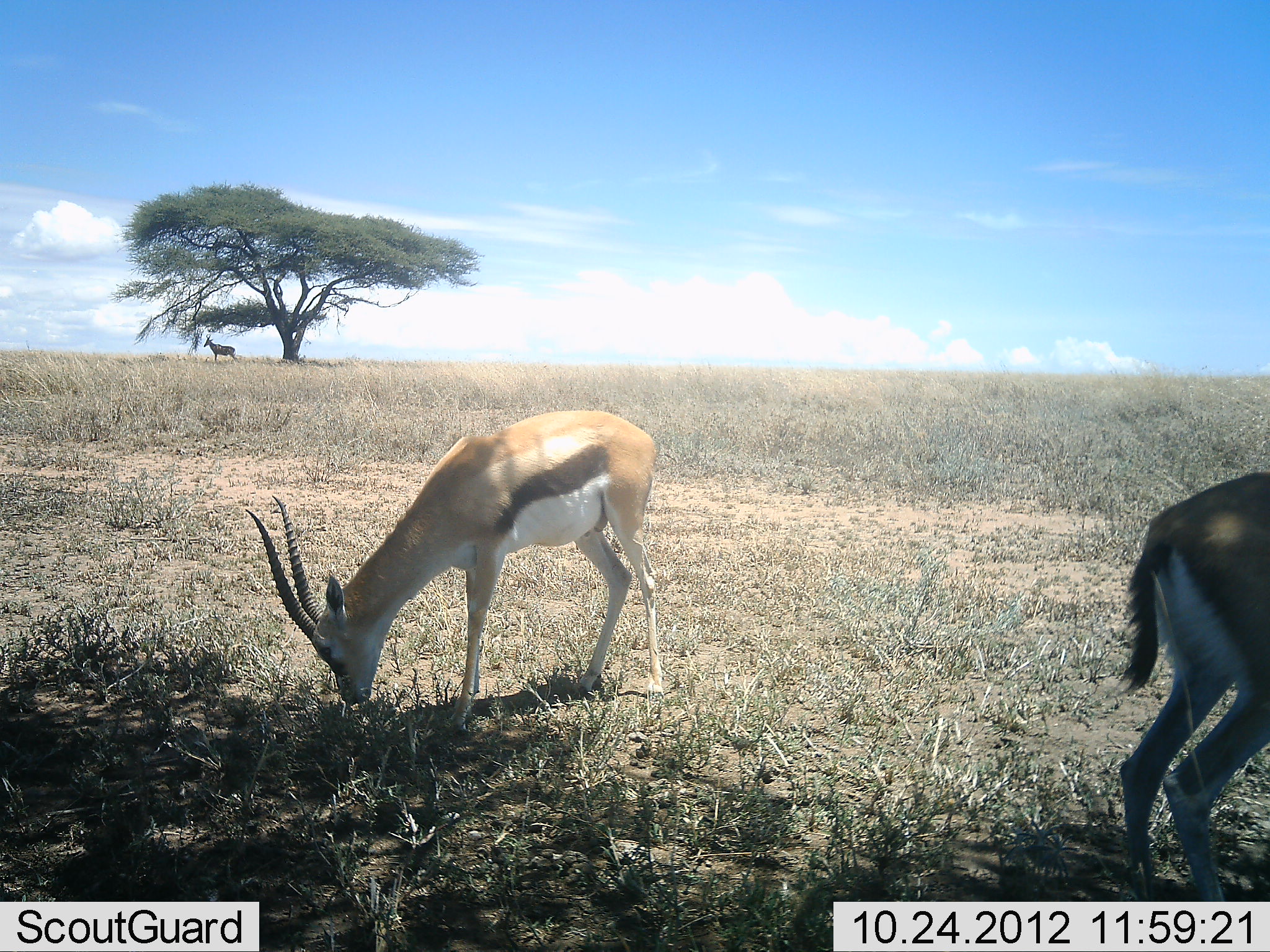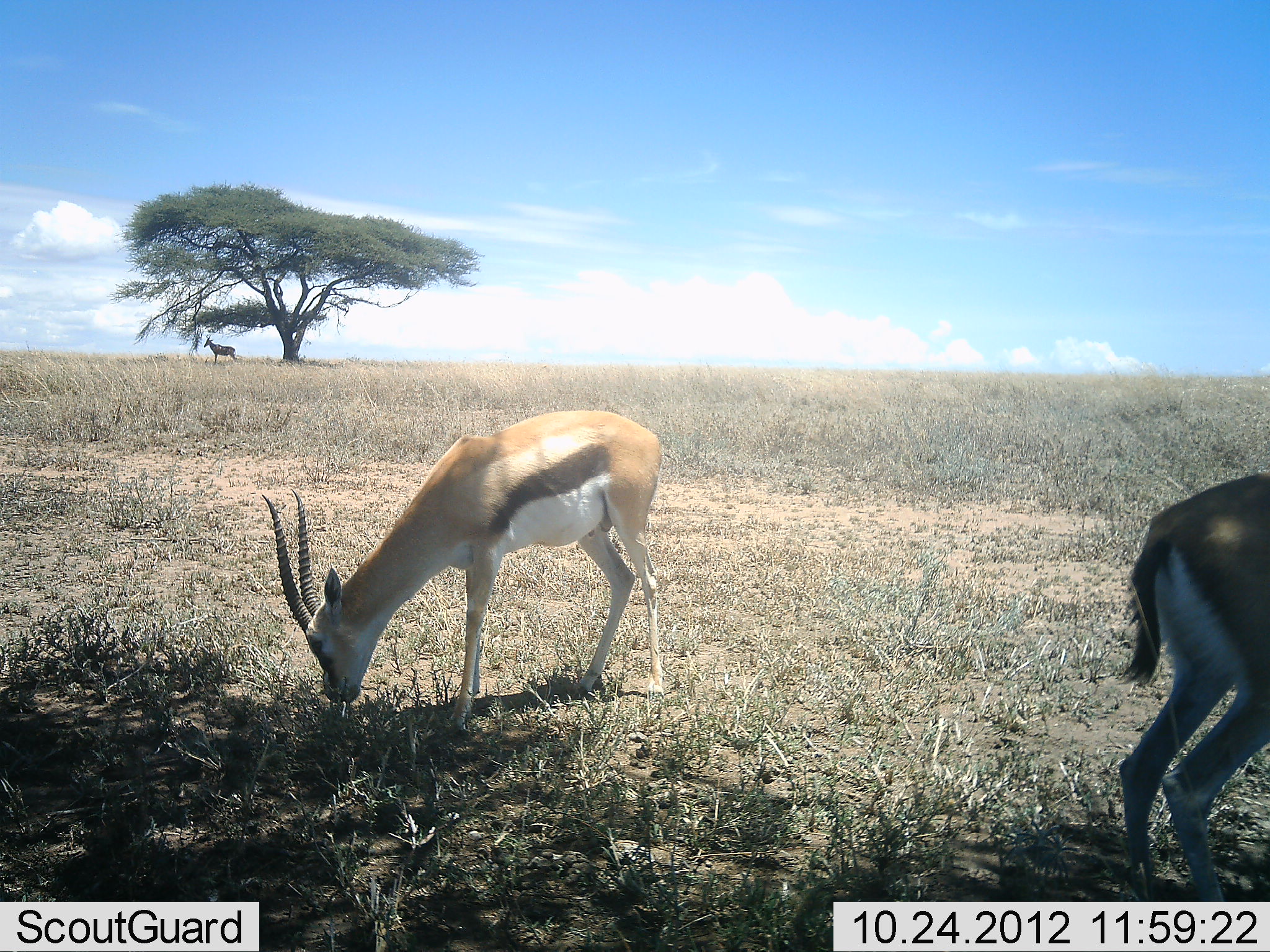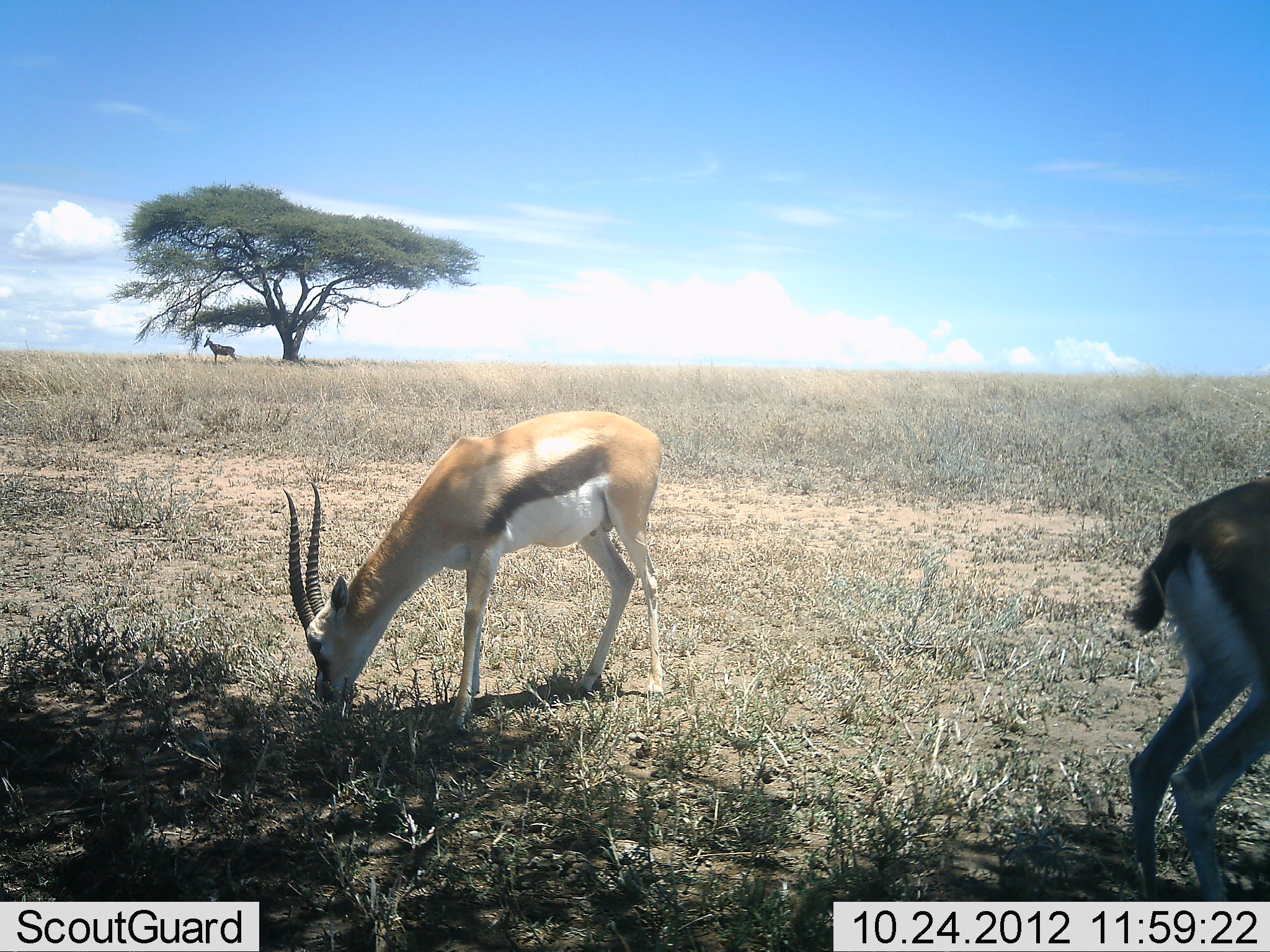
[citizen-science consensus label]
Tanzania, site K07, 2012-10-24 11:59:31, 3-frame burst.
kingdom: Animalia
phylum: Chordata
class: Mammalia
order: Artiodactyla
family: Bovidae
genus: Eudorcas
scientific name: Eudorcas thomsonii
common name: thomson's gazelle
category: gazellethomsons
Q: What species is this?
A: Gazellethomsons (thomson's gazelle) (Eudorcas thomsonii).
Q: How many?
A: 2.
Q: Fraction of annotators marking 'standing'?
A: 60%.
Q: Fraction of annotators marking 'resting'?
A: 0%.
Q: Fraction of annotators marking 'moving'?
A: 0%.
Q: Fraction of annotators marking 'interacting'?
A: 0%.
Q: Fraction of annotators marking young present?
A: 0%.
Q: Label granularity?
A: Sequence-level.